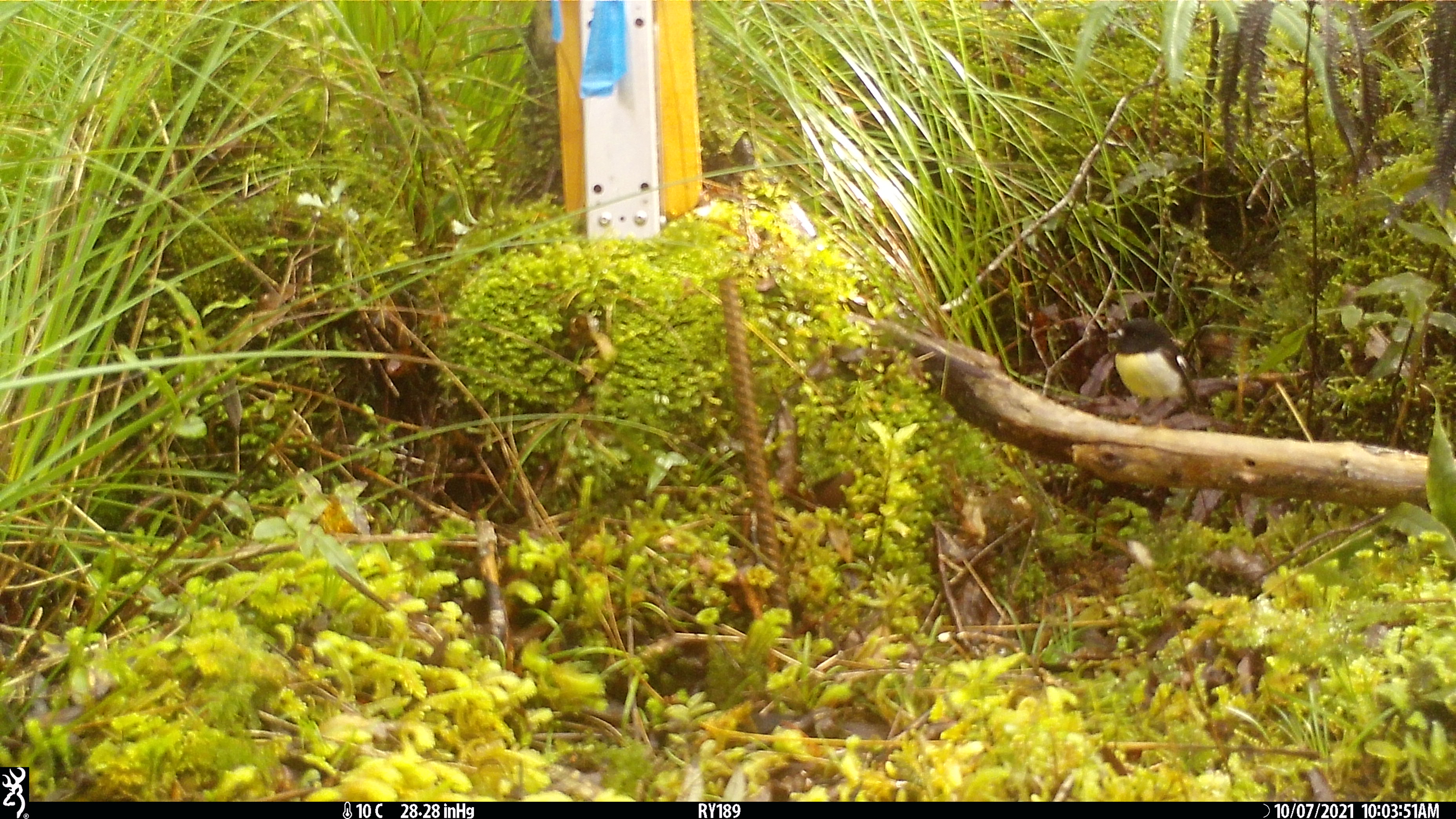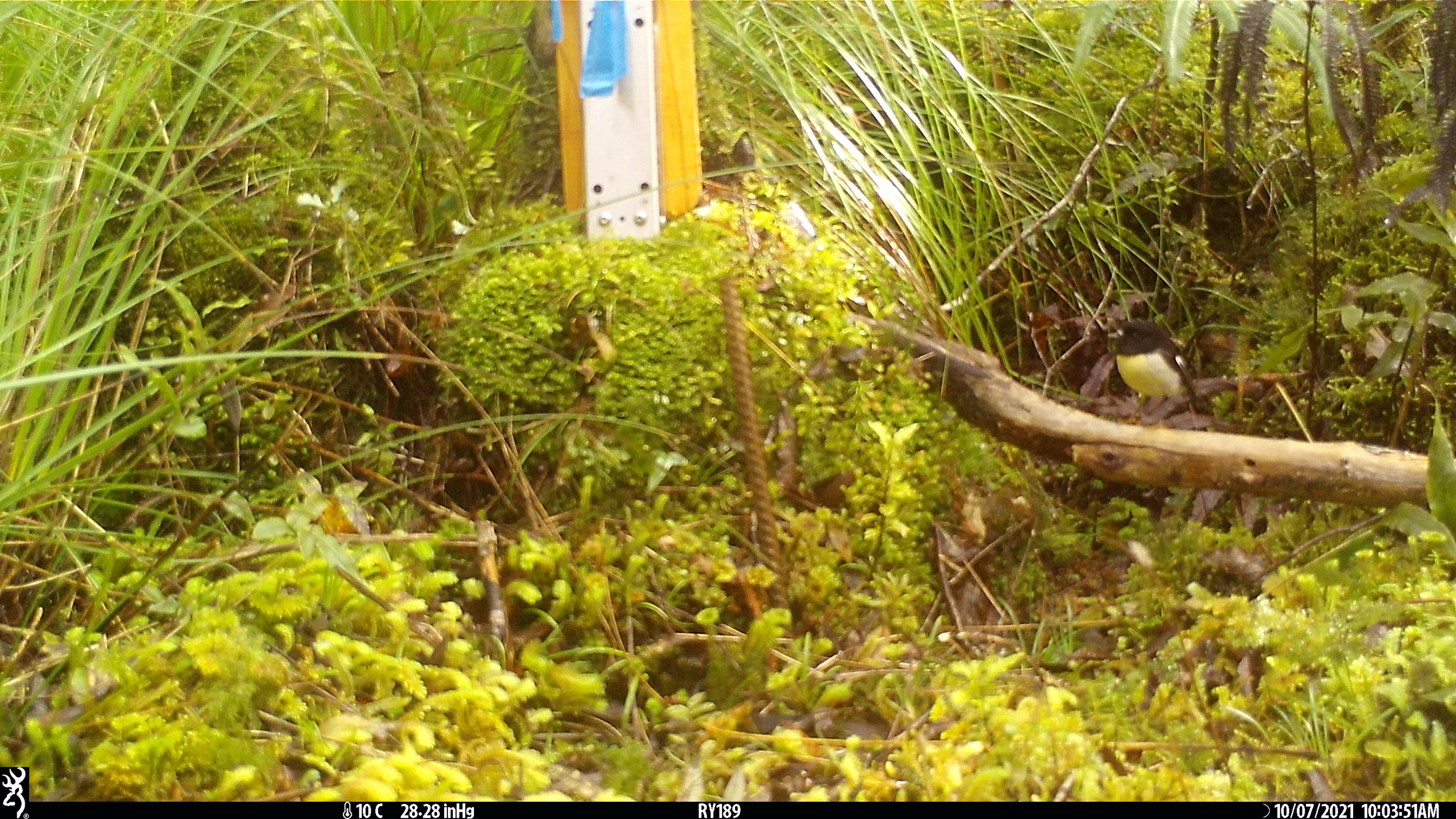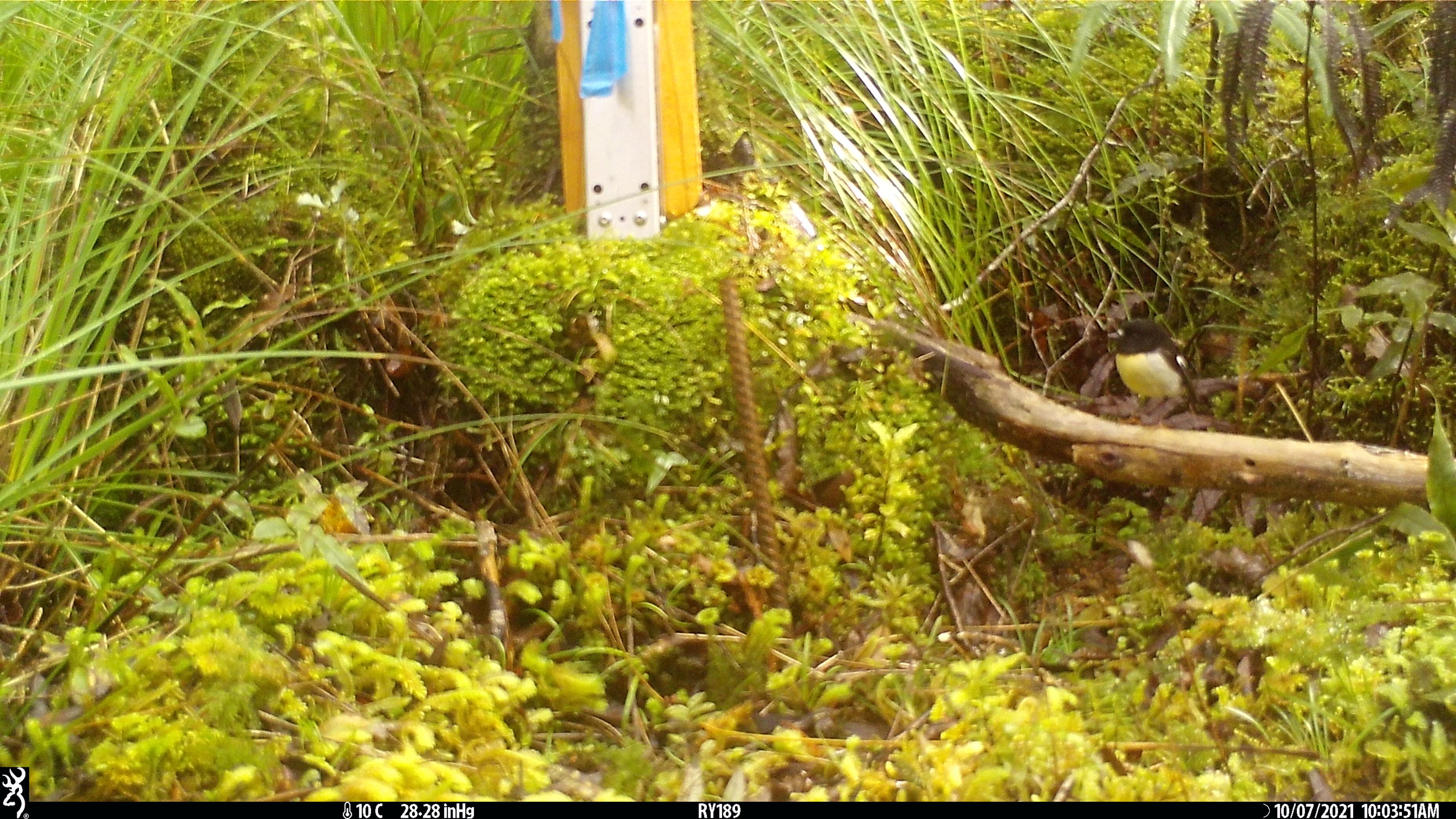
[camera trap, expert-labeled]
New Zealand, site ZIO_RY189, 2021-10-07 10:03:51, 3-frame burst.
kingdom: Animalia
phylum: Chordata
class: Aves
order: Passeriformes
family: Petroicidae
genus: Petroica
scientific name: Petroica macrocephala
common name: tomtit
Tomtit (Petroica macrocephala).